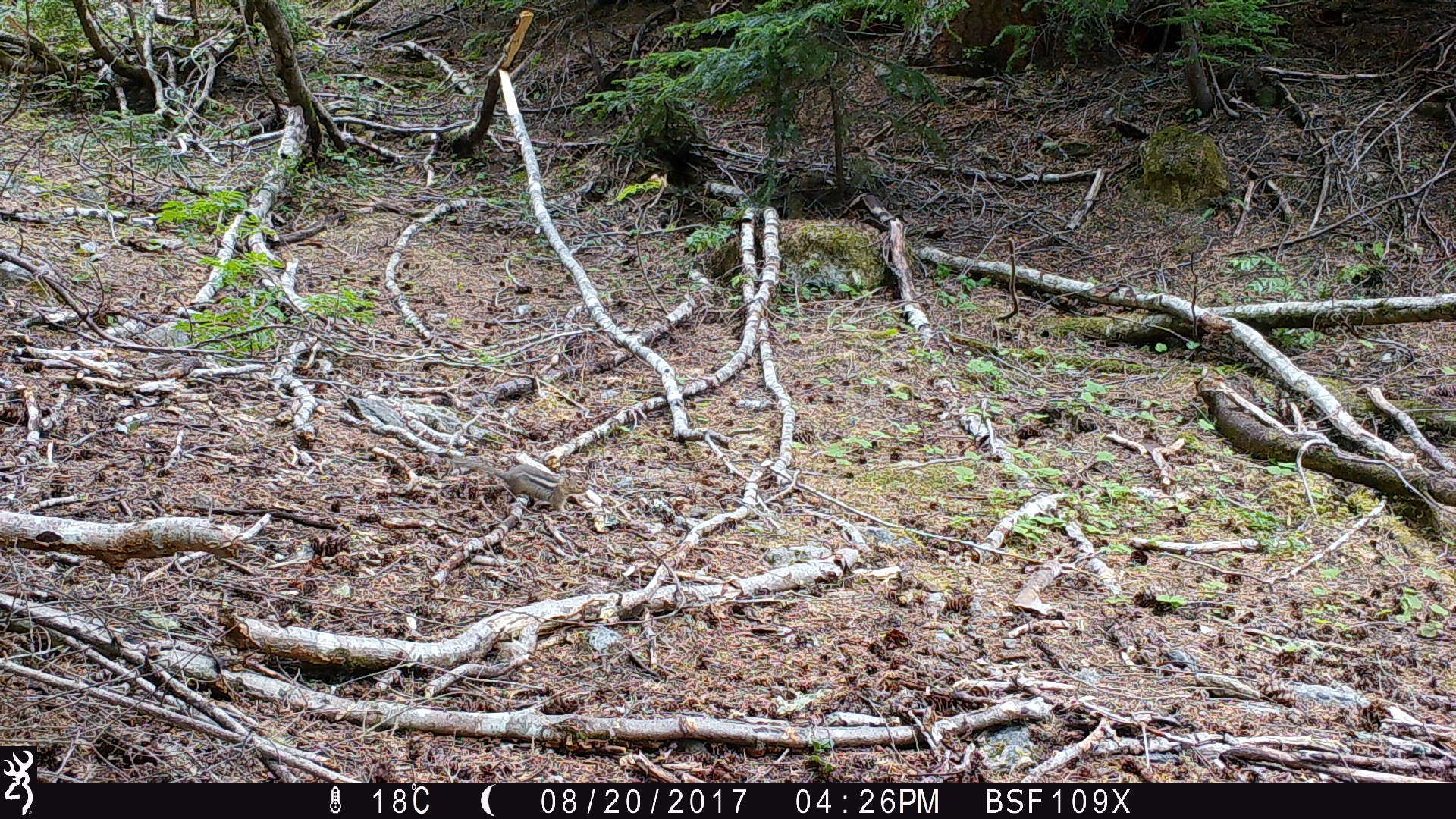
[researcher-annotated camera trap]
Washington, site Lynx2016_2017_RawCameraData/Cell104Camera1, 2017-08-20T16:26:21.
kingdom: Animalia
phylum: Chordata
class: Mammalia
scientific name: Mammalia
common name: small mammal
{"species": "small mammal (Mammalia)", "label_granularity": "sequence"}